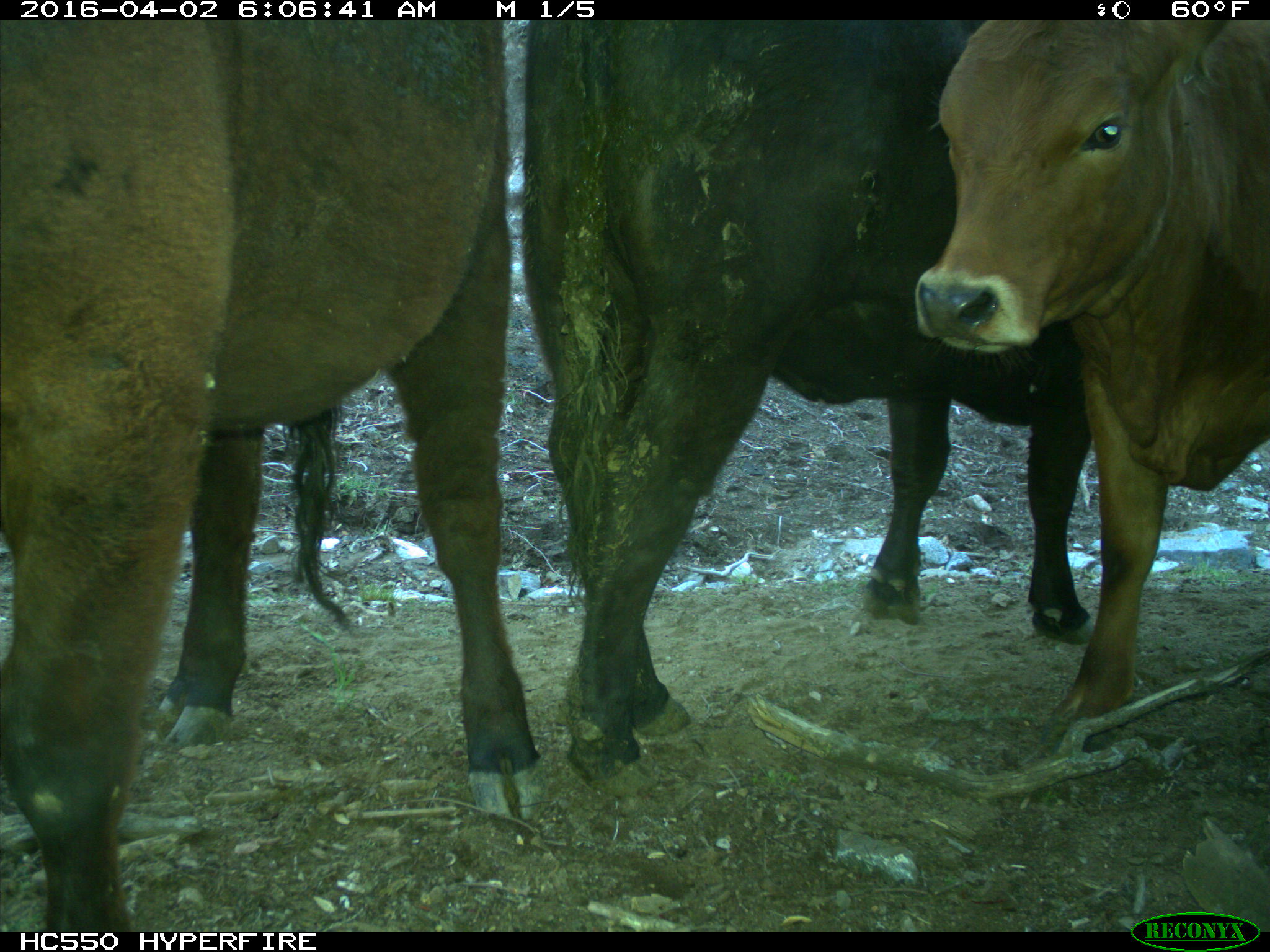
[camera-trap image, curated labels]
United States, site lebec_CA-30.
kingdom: Animalia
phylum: Chordata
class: Mammalia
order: Artiodactyla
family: Bovidae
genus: Bos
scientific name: Bos taurus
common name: domestic cow